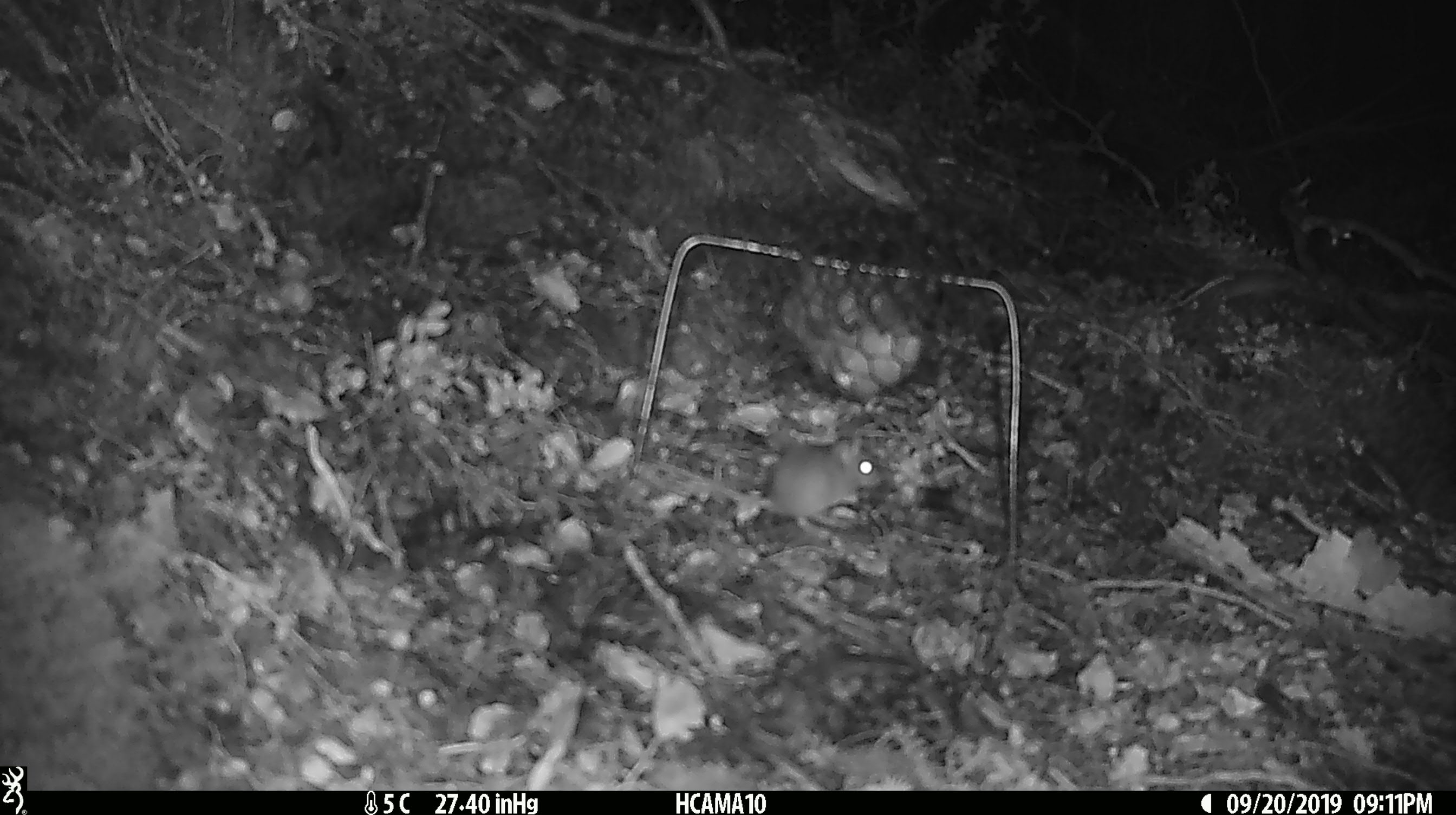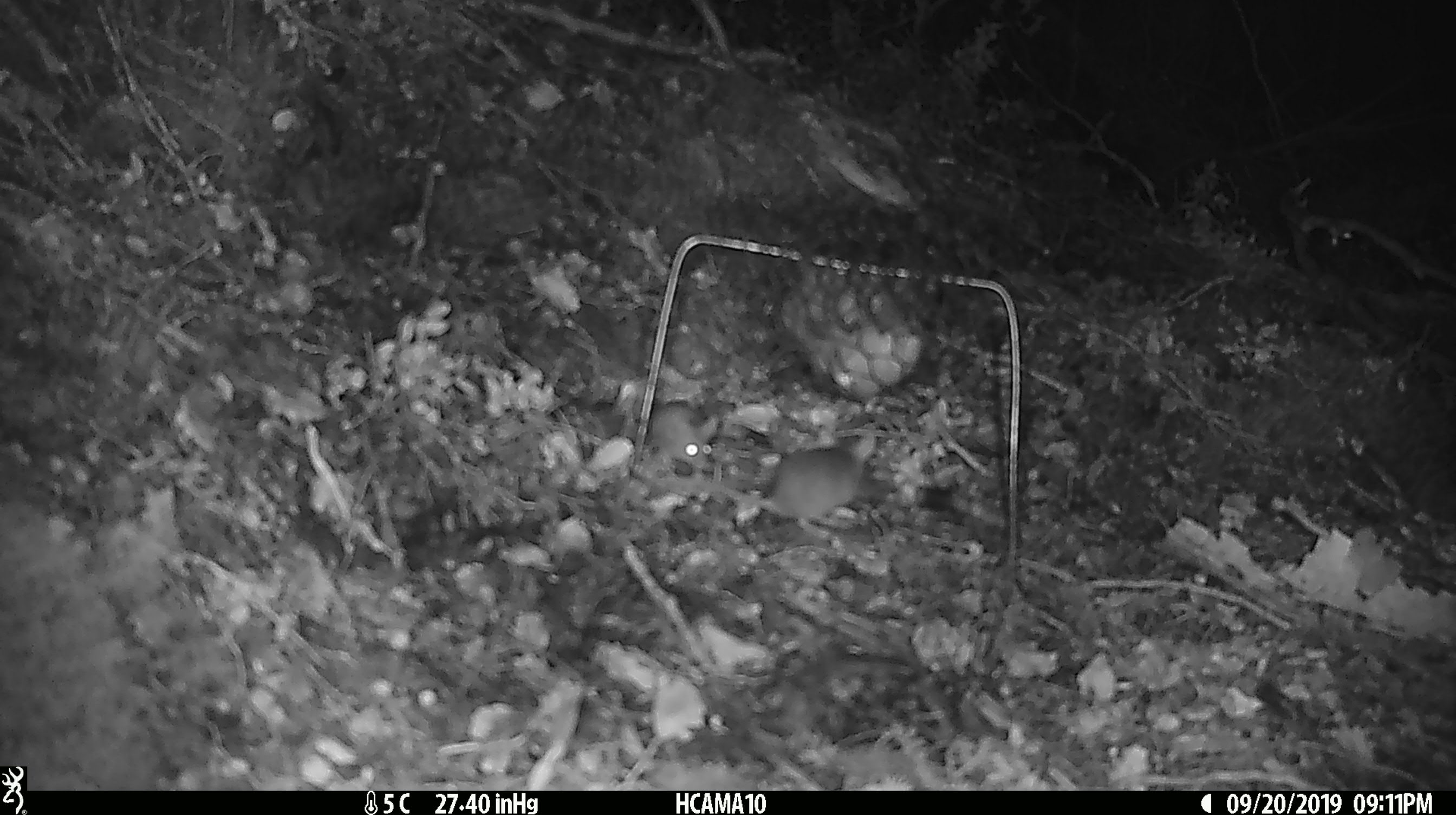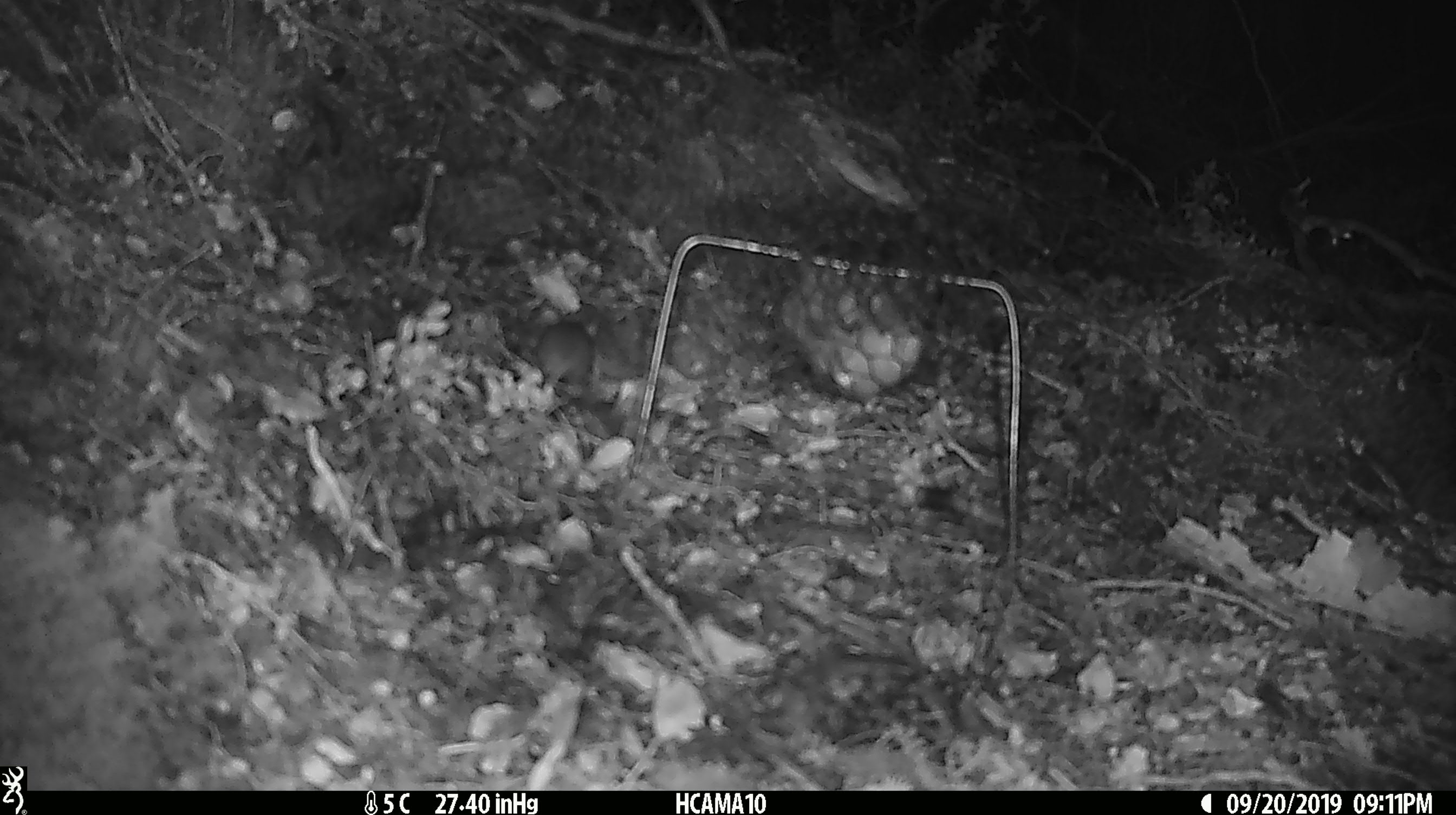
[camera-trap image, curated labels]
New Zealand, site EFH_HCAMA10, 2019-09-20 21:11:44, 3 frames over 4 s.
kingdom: Animalia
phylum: Chordata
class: Mammalia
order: Rodentia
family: Muridae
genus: Mus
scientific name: Mus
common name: mouse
Mouse (Mus).